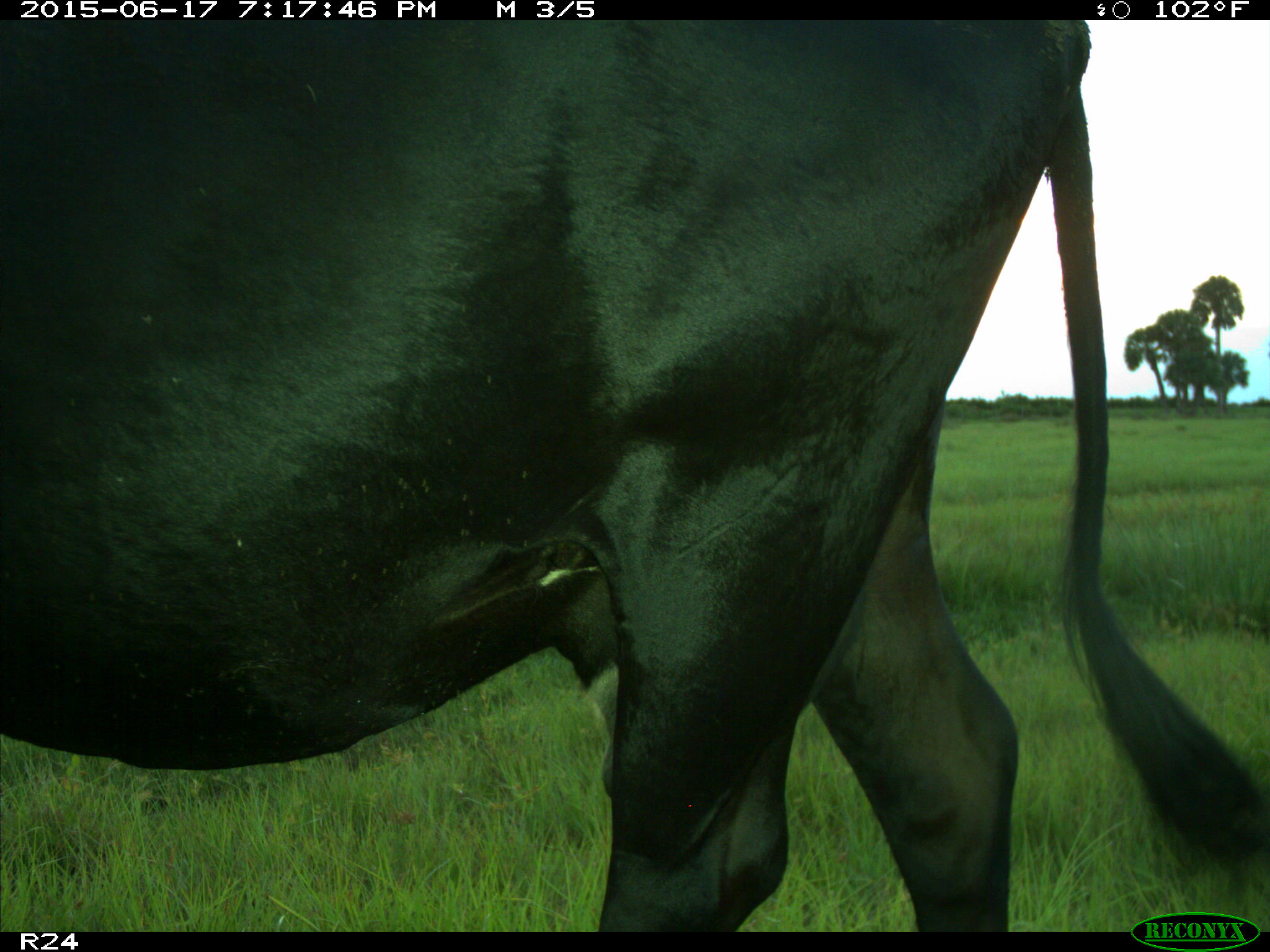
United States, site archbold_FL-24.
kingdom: Animalia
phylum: Chordata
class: Mammalia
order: Artiodactyla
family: Bovidae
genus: Bos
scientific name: Bos taurus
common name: domestic cow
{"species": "Bos taurus (domestic cow)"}